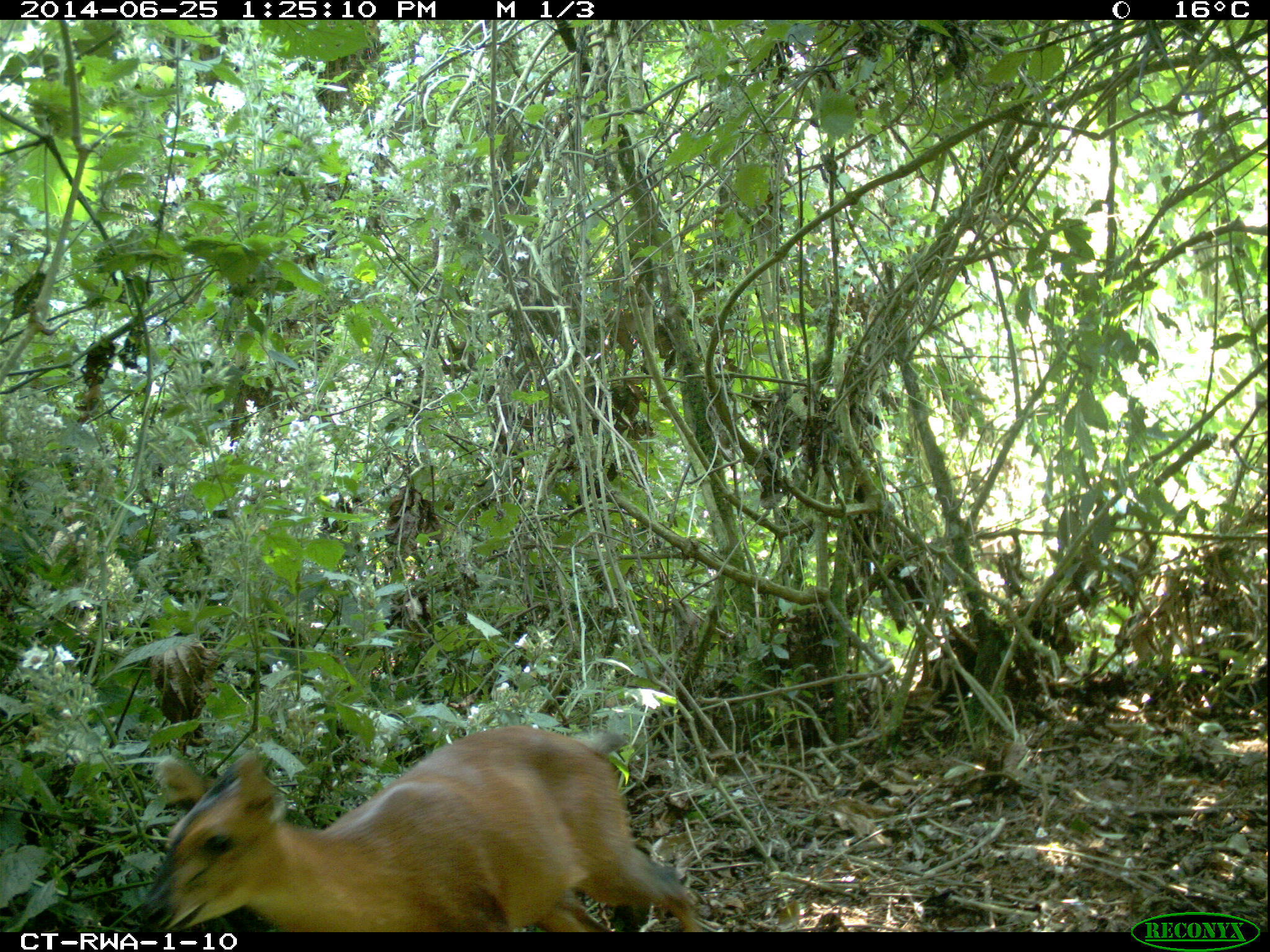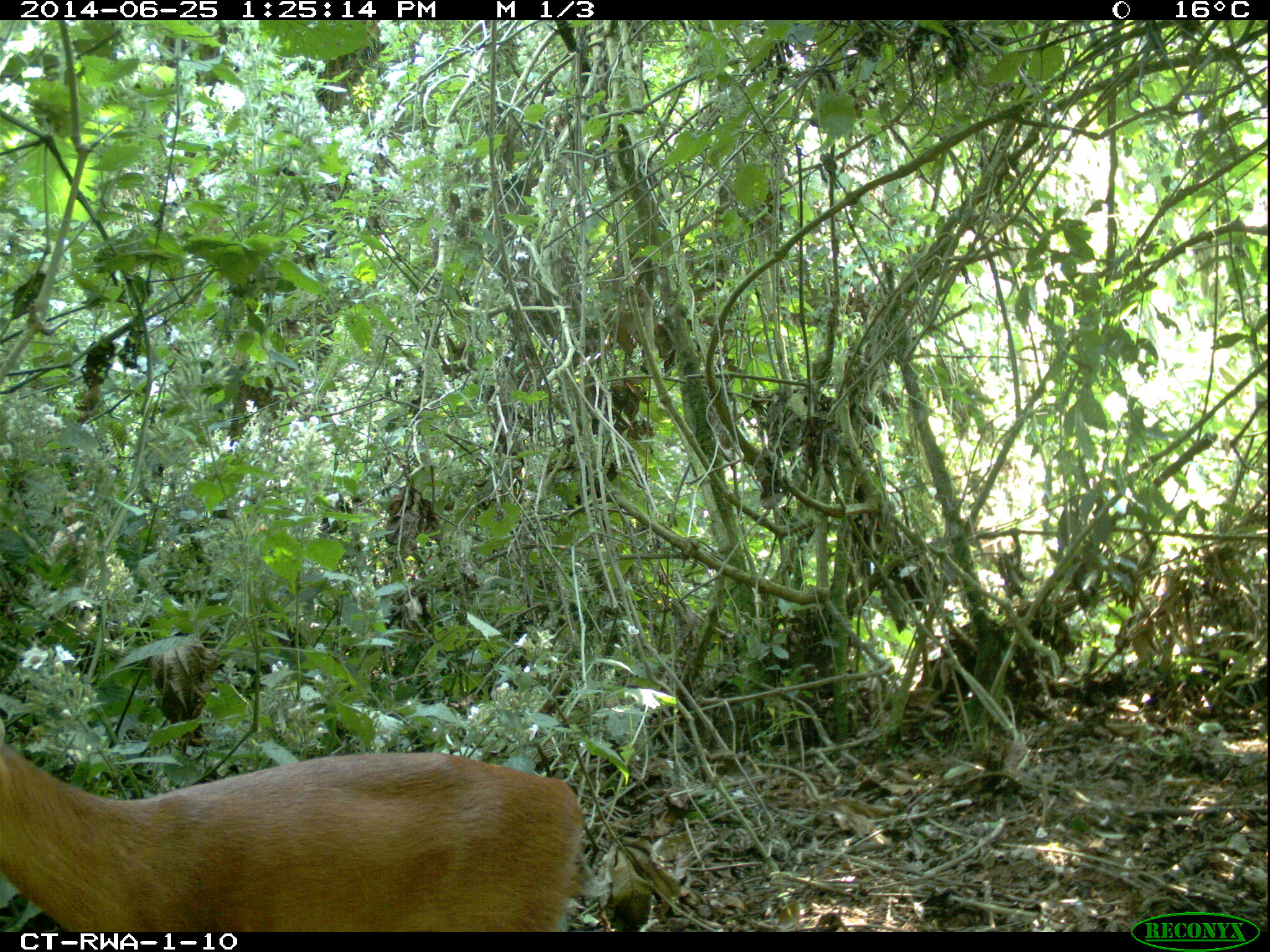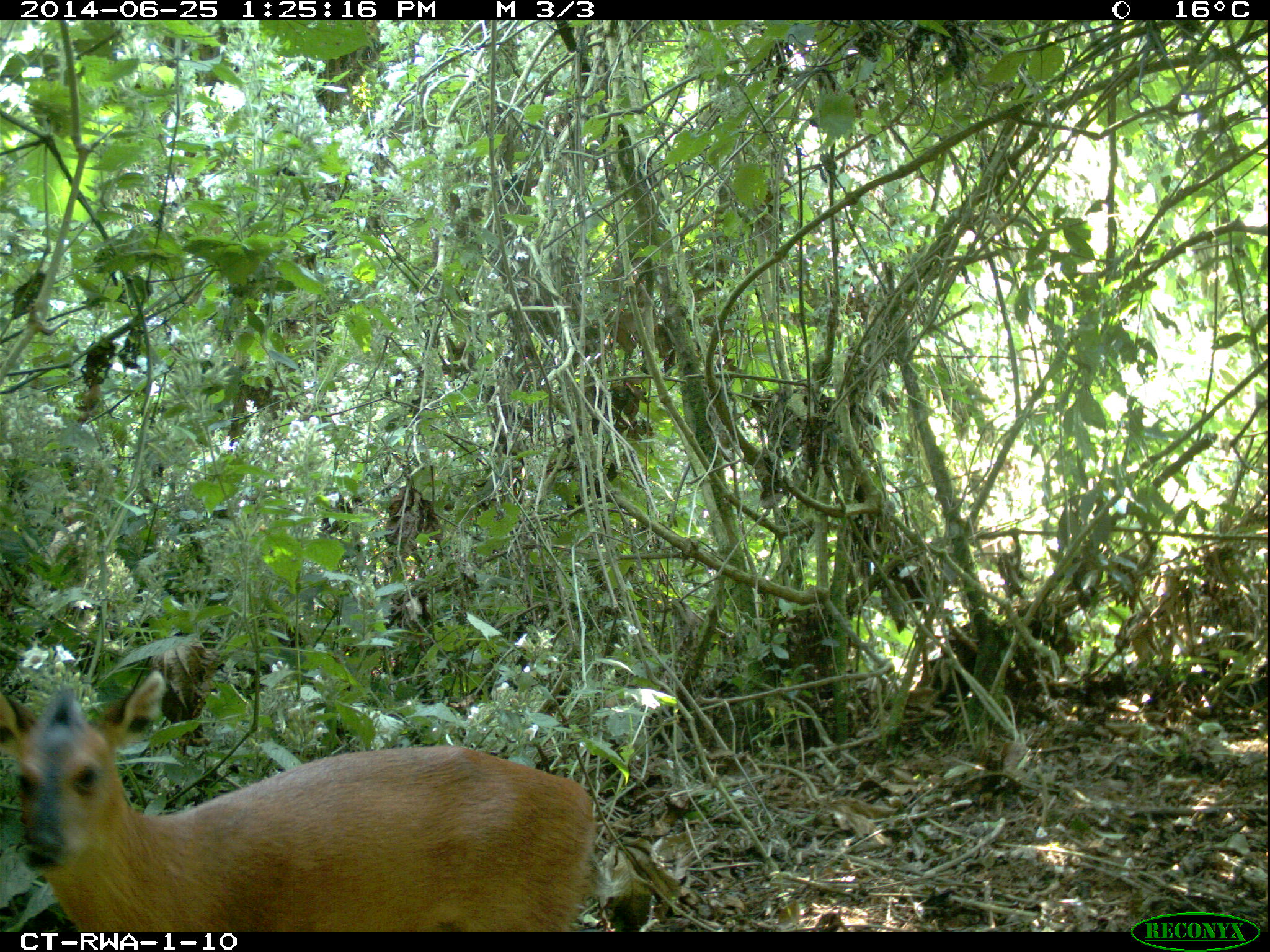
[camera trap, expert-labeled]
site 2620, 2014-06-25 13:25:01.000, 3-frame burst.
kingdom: Animalia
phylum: Chordata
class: Mammalia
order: Artiodactyla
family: Bovidae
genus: Cephalophus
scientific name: Cephalophus nigrifrons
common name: black-fronted duiker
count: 1